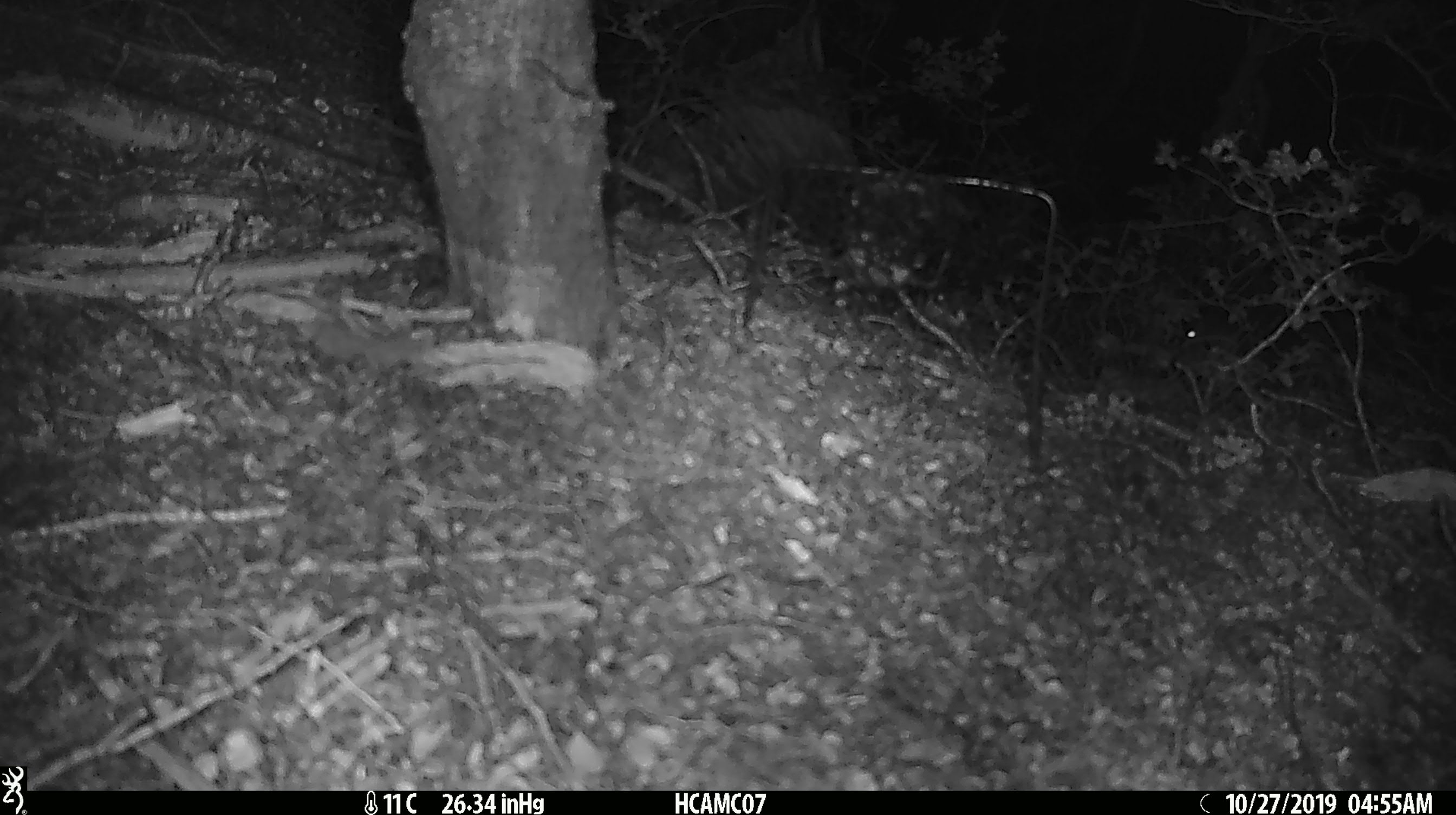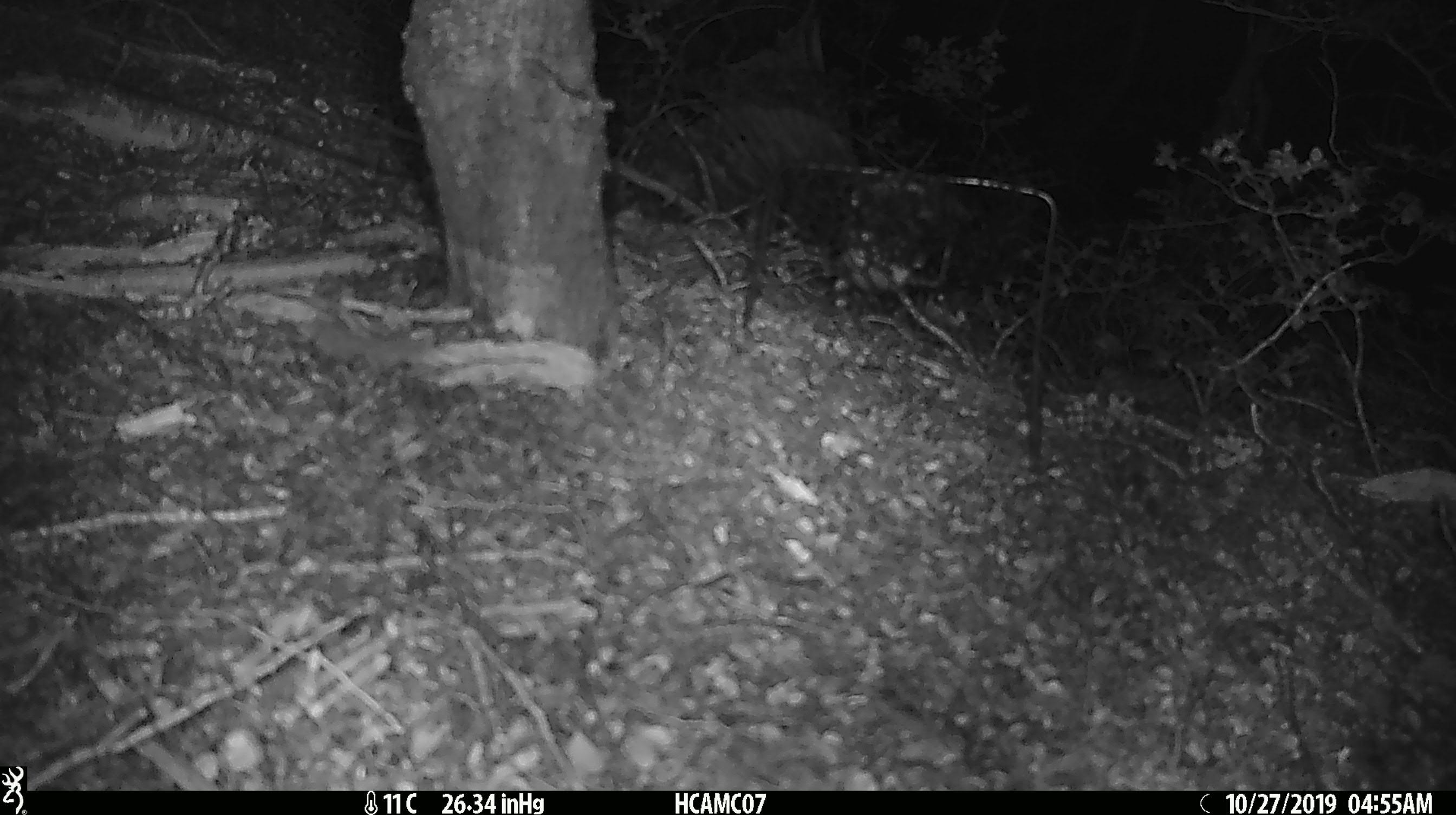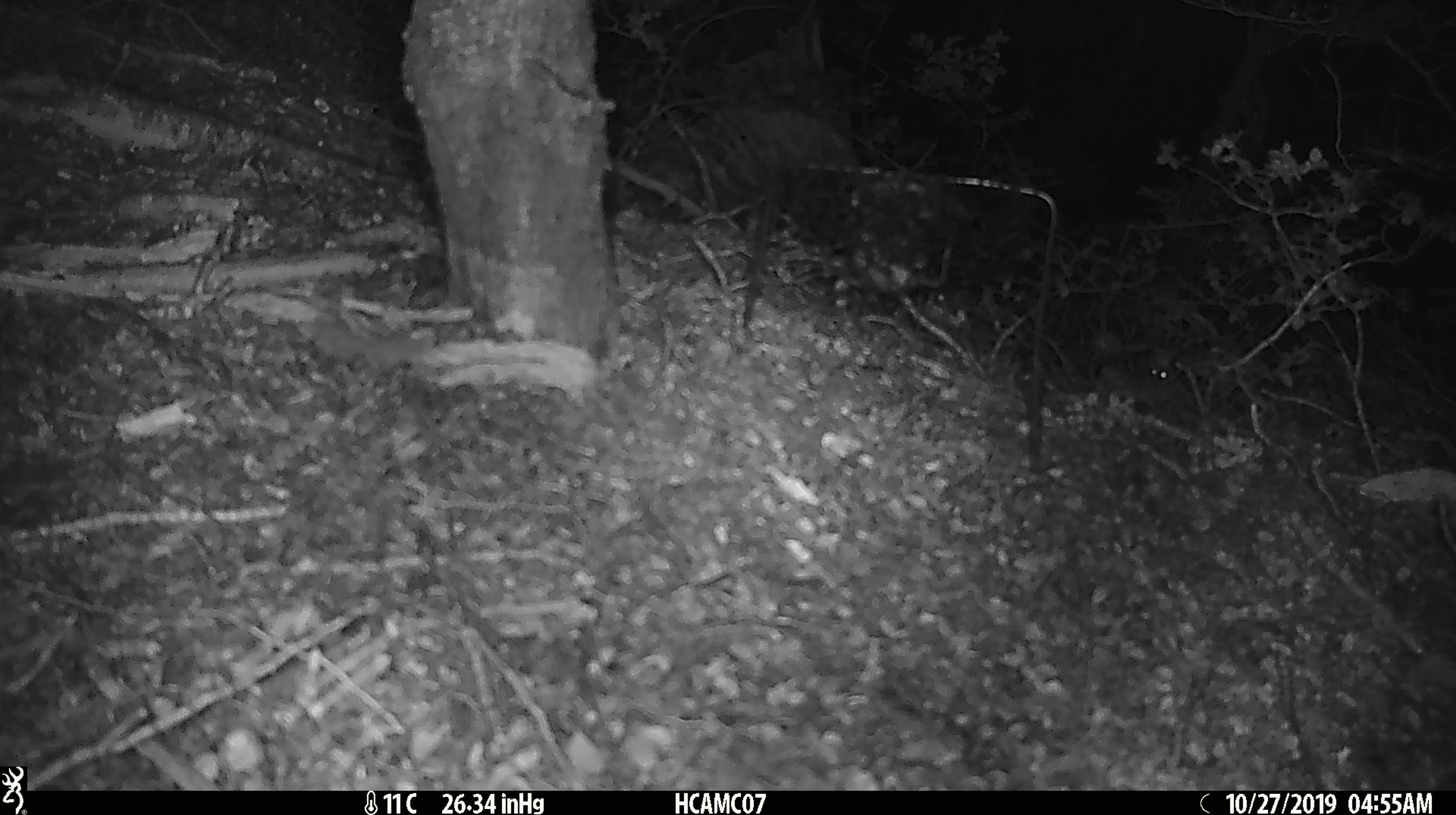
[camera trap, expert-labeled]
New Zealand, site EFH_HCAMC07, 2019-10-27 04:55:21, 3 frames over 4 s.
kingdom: Animalia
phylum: Chordata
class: Mammalia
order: Rodentia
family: Muridae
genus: Mus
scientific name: Mus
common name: mouse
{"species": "mouse (Mus)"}